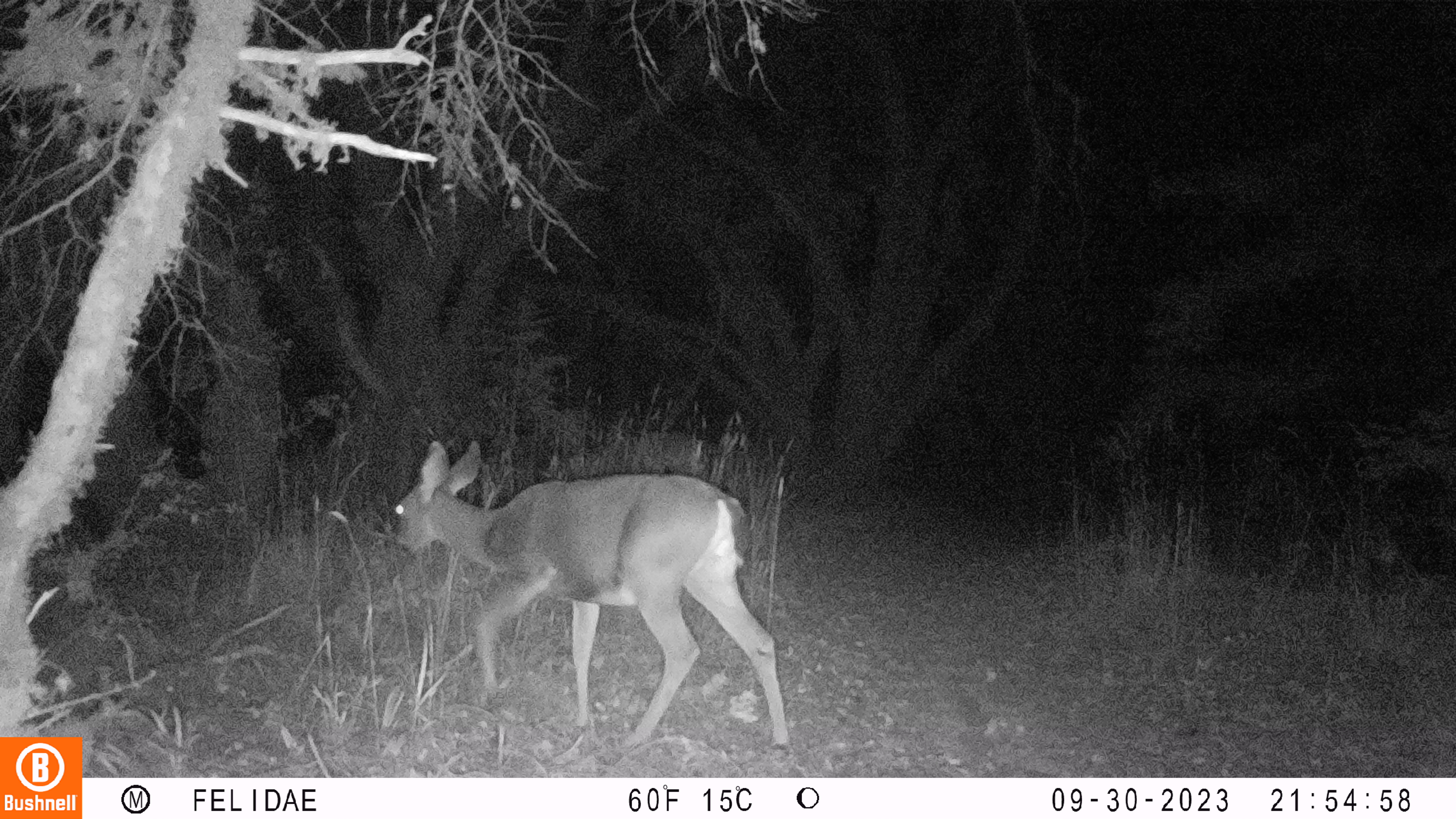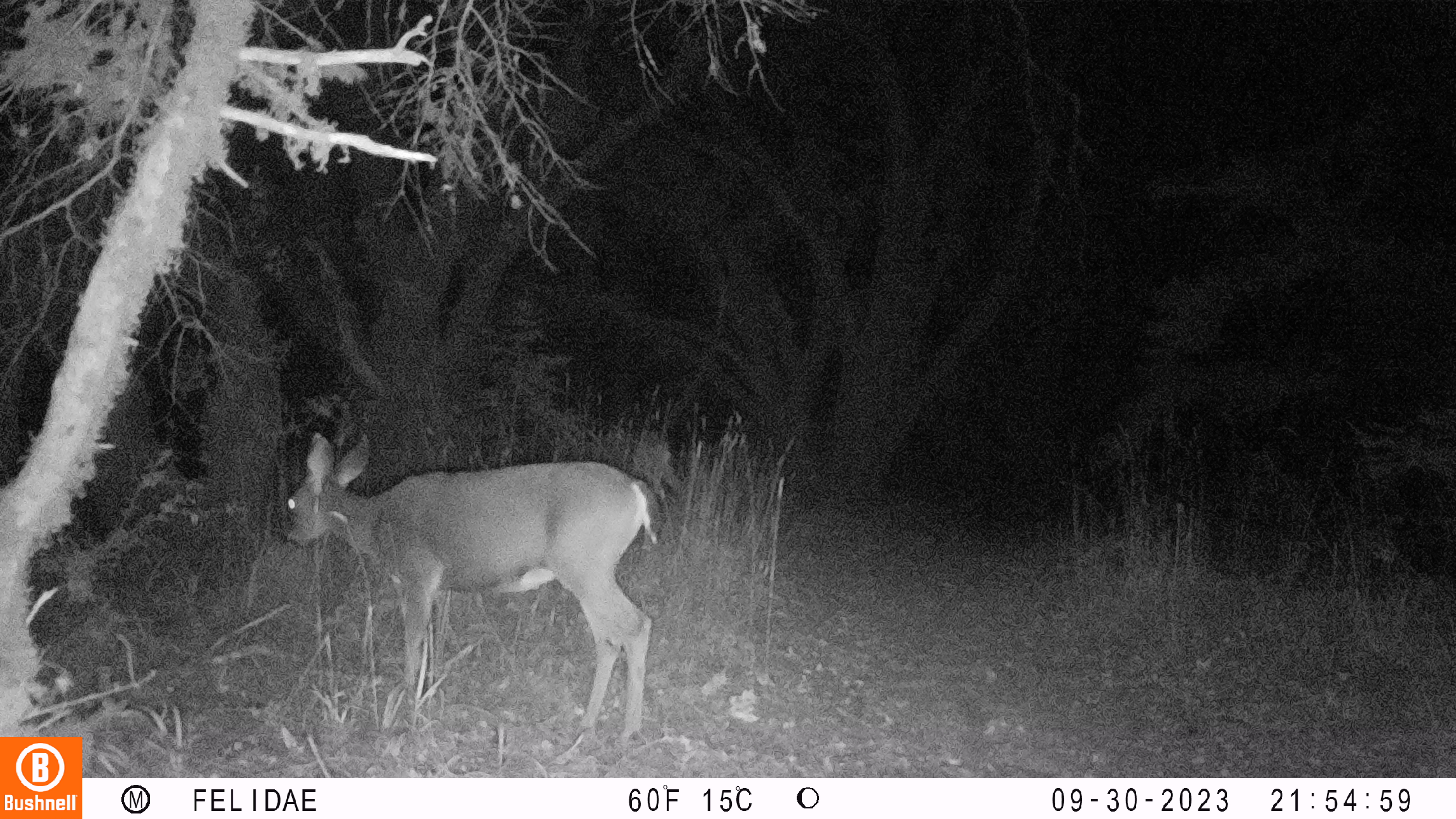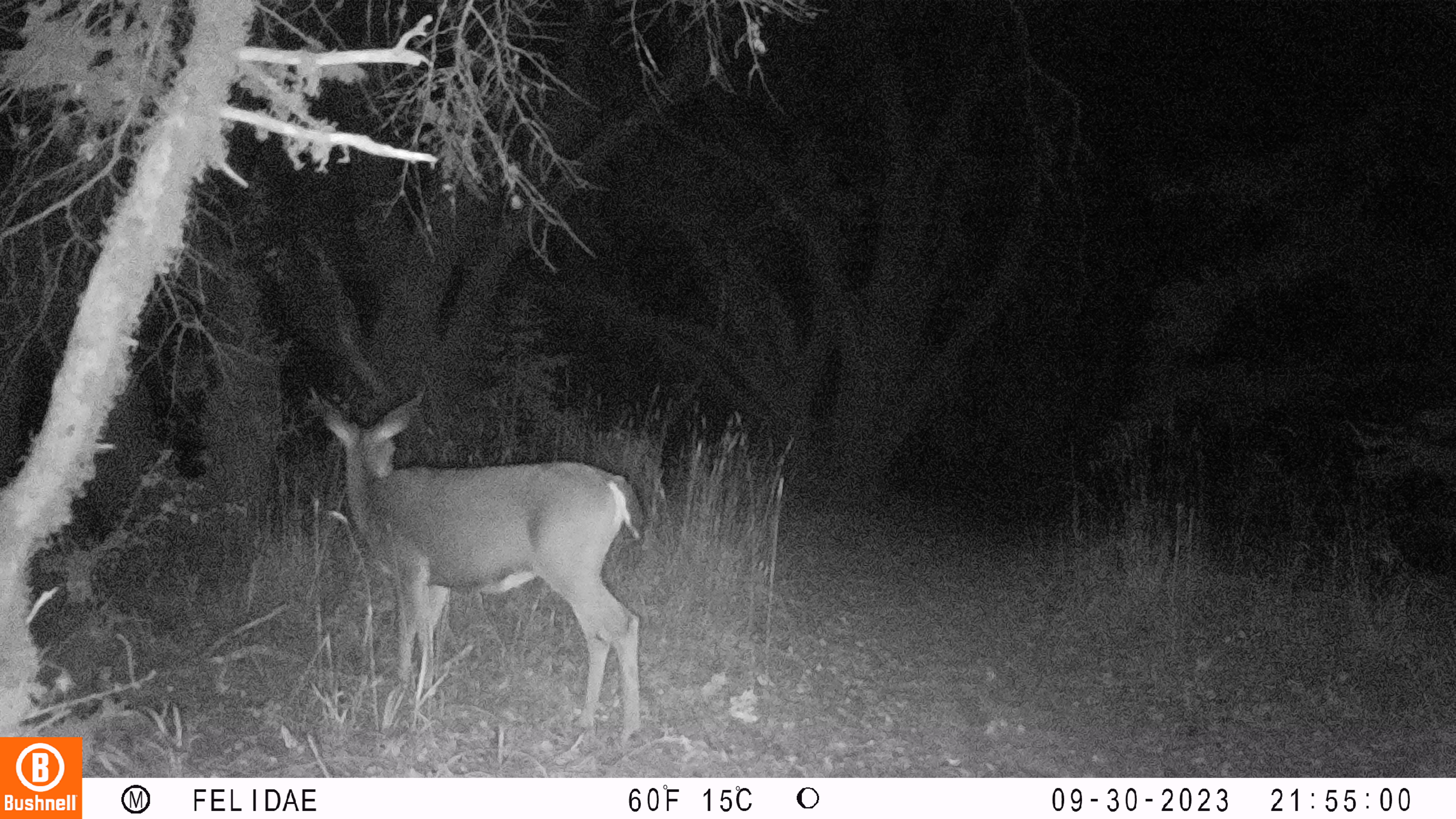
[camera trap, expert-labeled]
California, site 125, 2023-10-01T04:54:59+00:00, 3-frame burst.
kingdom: Animalia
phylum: Chordata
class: Mammalia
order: Artiodactyla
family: Cervidae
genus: Odocoileus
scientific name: Odocoileus hemionus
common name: mule deer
Mule deer (Odocoileus hemionus).